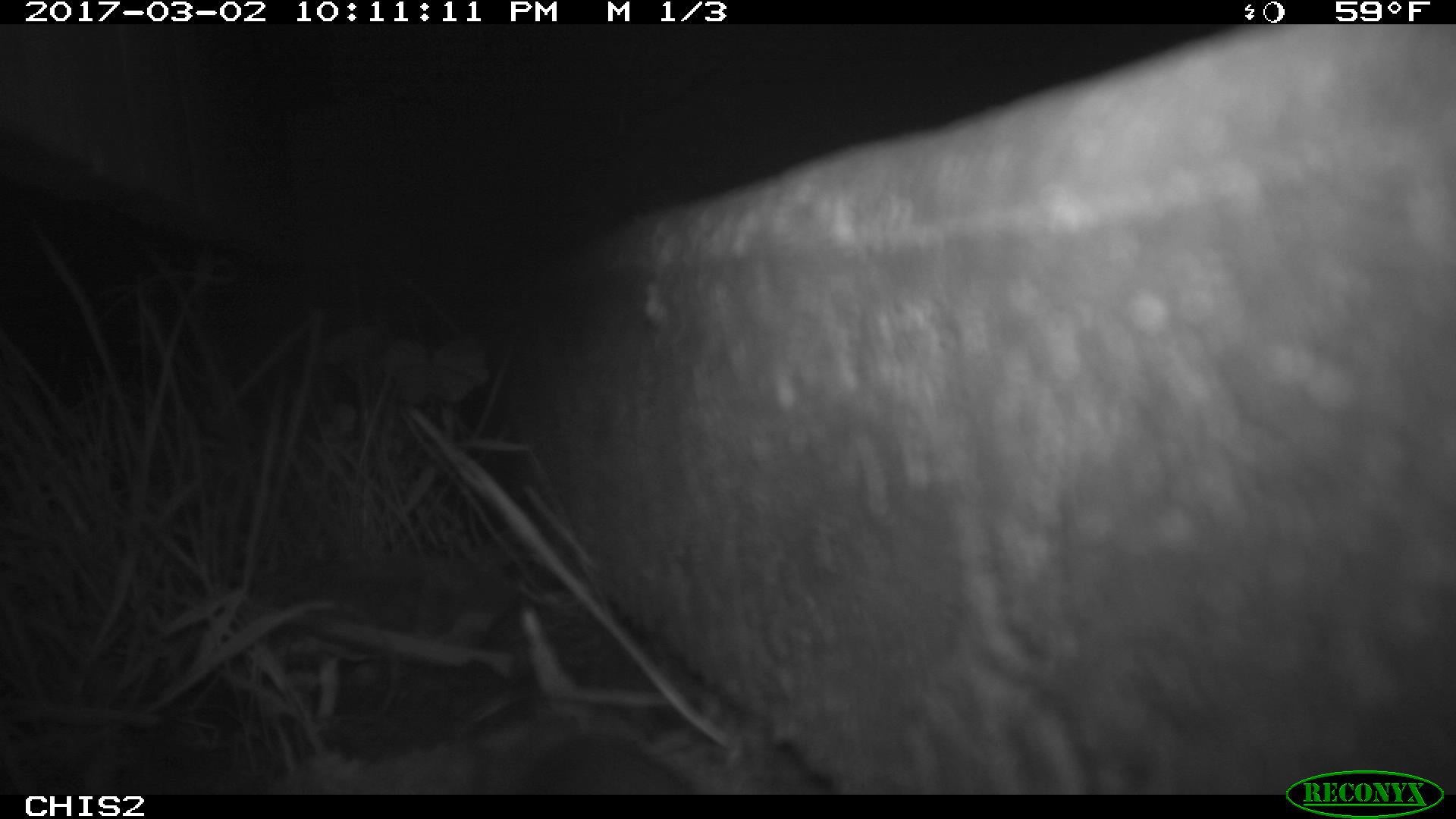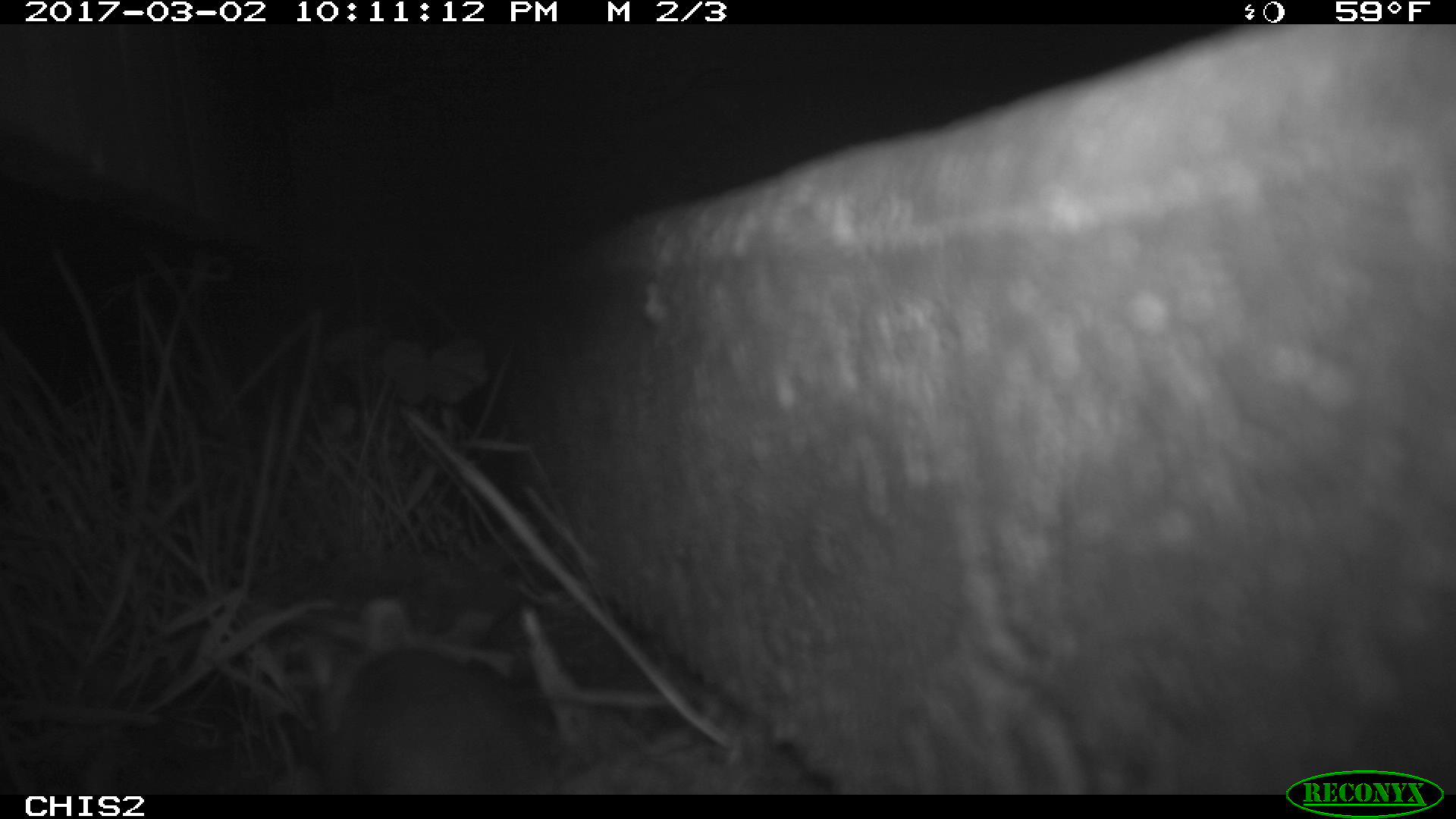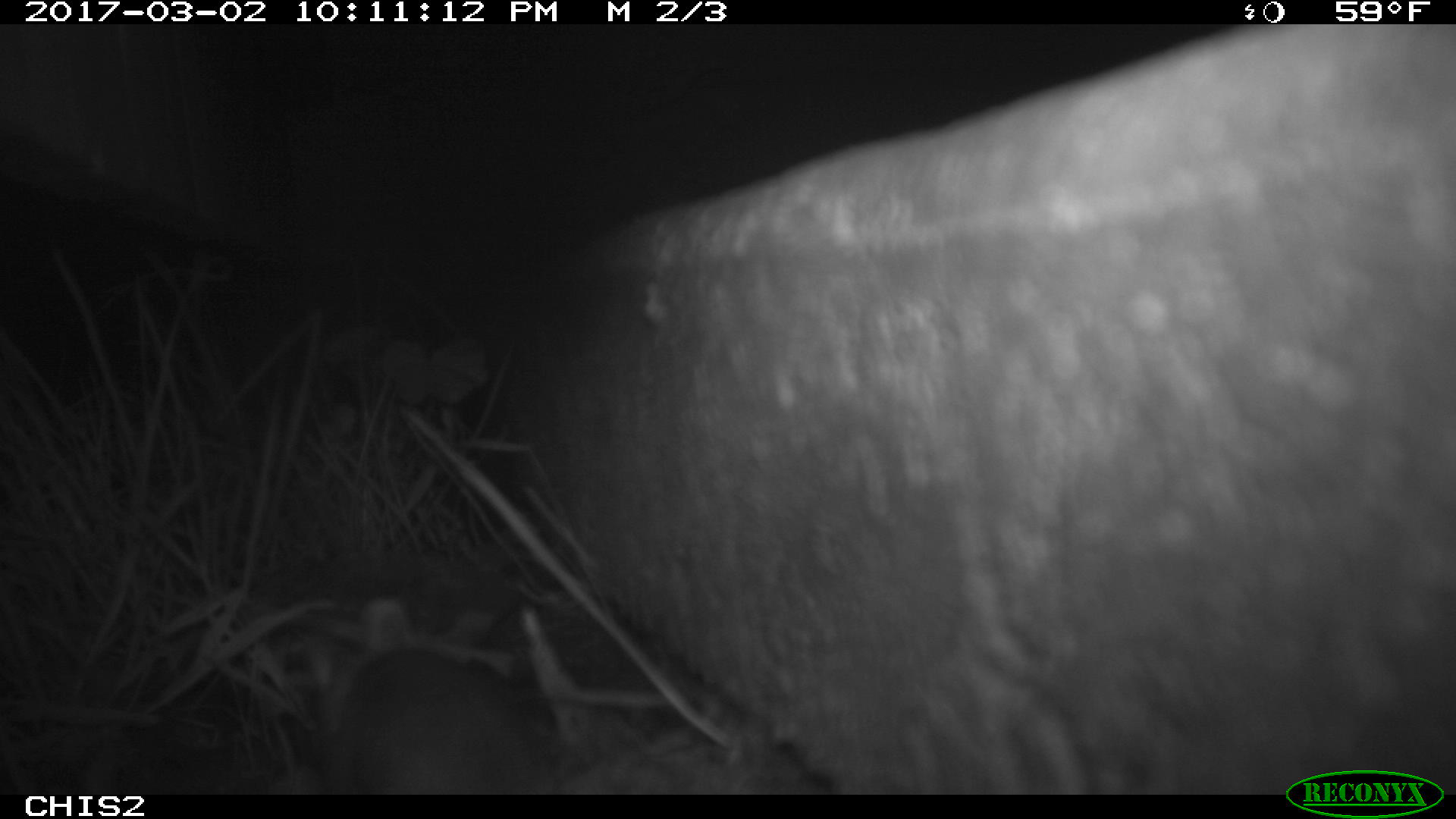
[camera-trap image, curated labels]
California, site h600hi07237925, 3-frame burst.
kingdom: Animalia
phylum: Chordata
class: Mammalia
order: Rodentia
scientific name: Rodentia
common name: rodent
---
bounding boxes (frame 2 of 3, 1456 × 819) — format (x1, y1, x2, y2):
rodent: (345, 645, 665, 793)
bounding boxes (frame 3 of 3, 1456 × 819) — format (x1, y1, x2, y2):
rodent: (312, 596, 559, 795)